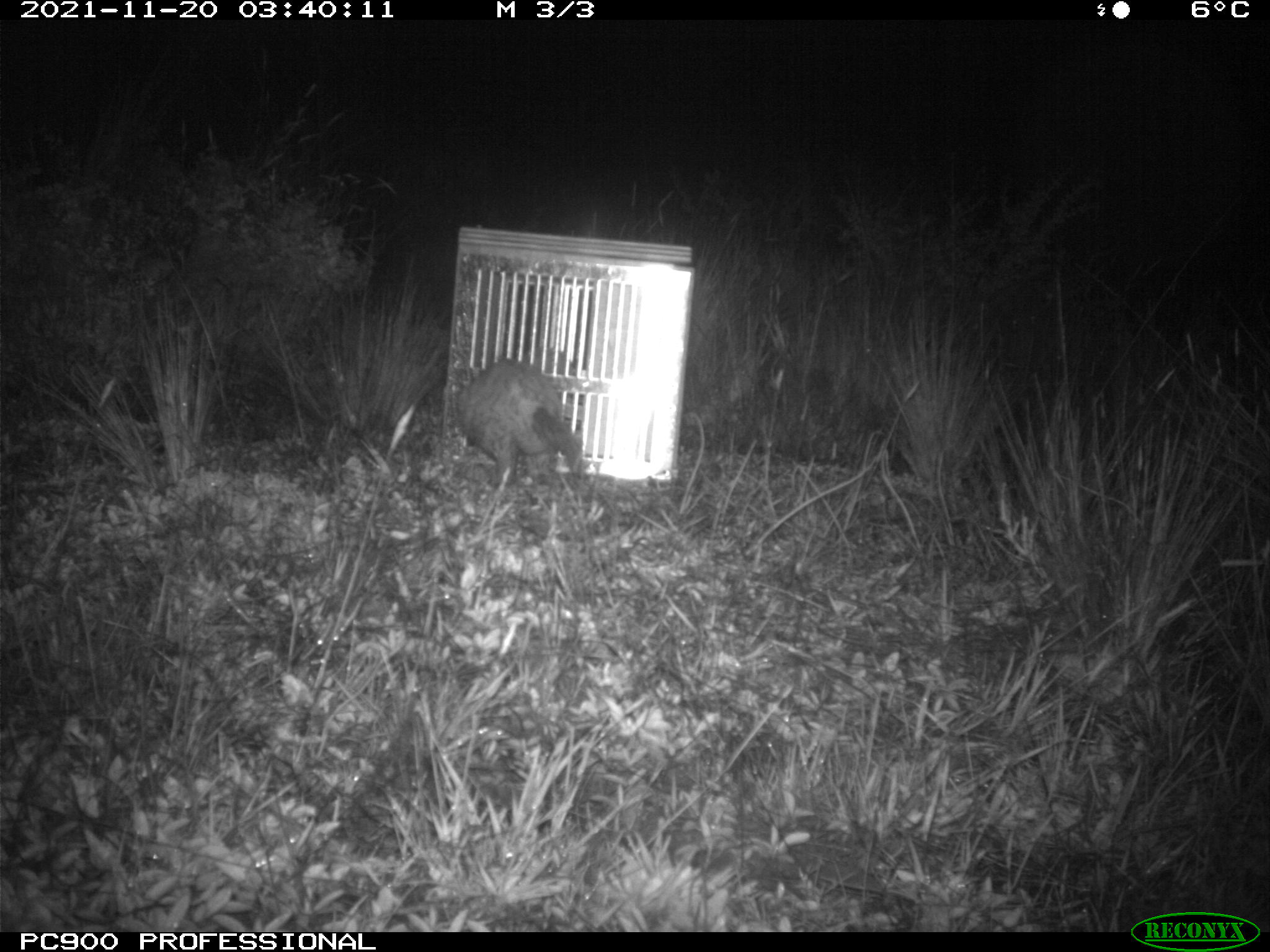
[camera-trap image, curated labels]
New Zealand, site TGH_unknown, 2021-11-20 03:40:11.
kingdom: Animalia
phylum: Chordata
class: Mammalia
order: Carnivora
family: Mustelidae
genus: Mustela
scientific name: Mustela furo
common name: ferret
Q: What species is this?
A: Ferret (Mustela furo).